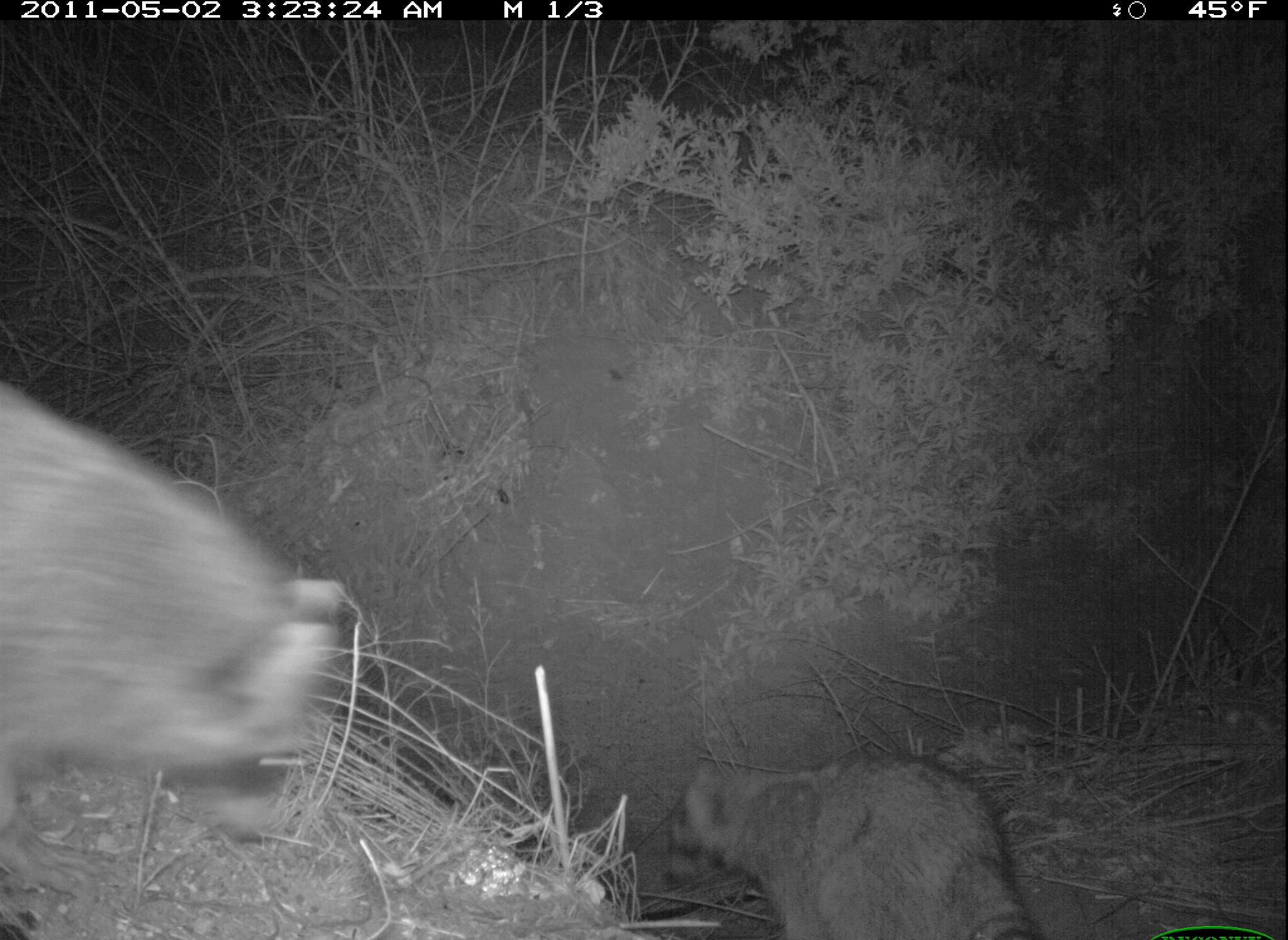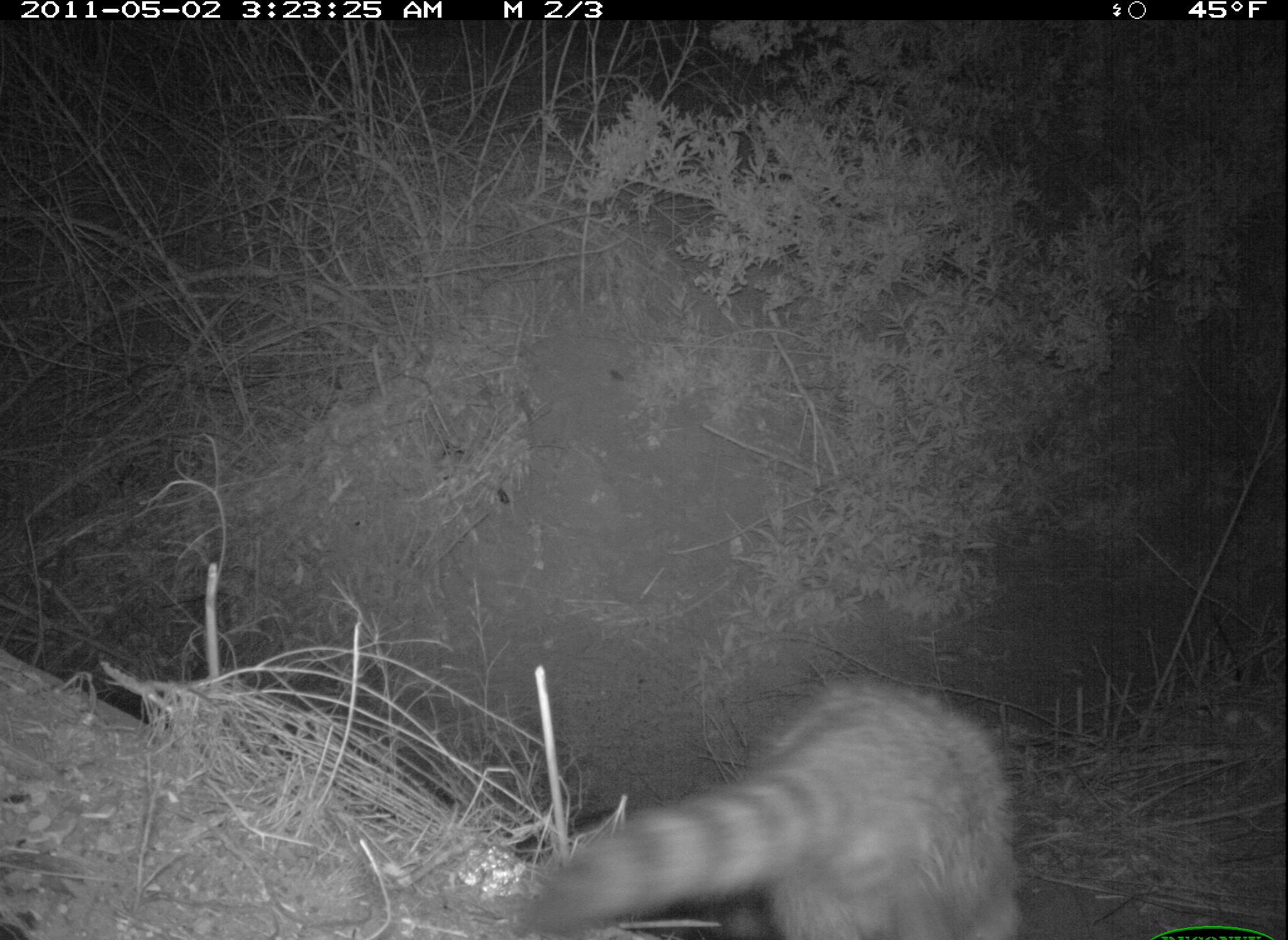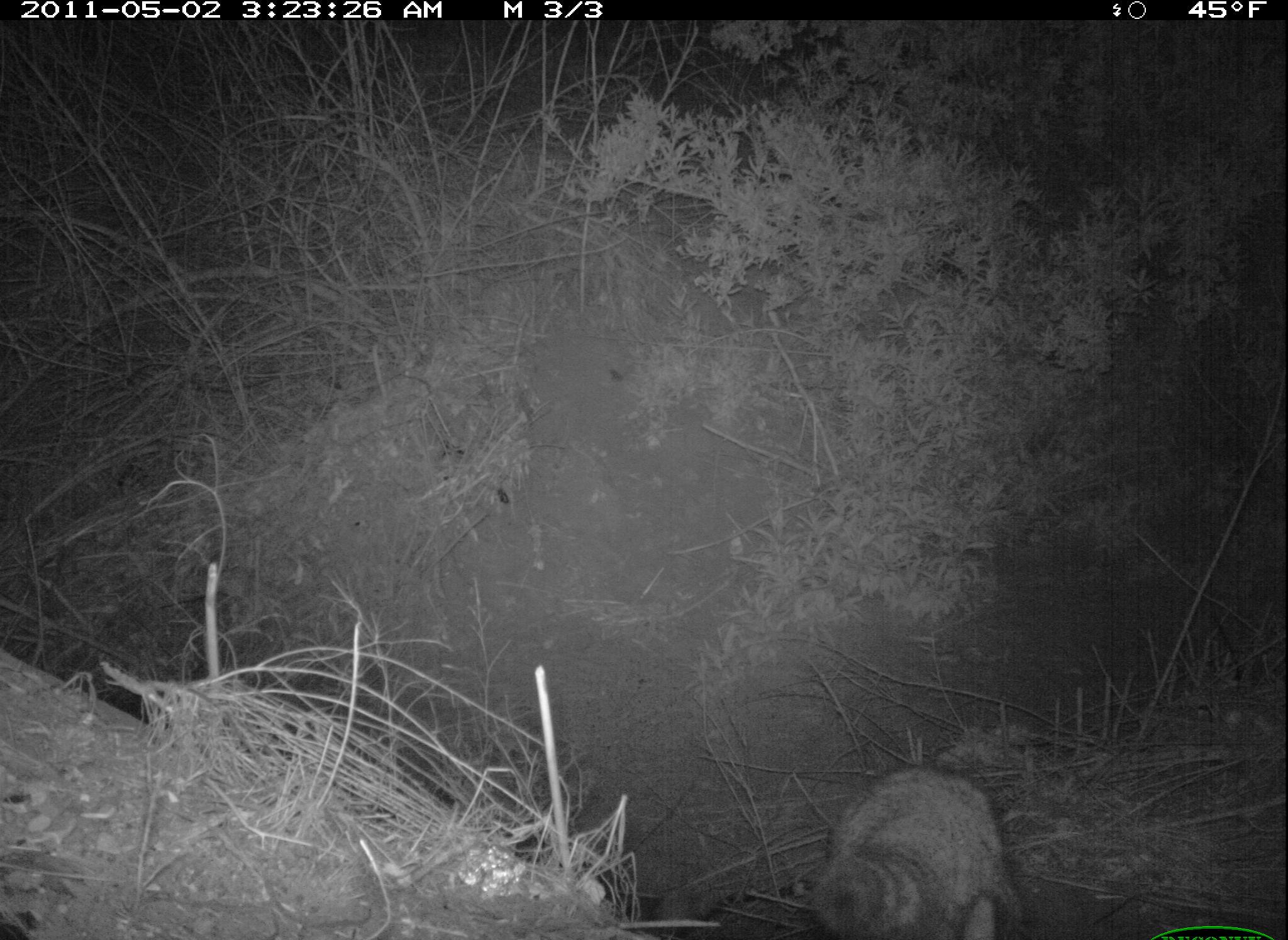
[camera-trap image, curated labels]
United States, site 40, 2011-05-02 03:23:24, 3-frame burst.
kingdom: Animalia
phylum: Chordata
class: Mammalia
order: Carnivora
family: Procyonidae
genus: Procyon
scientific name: Procyon lotor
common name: raccoon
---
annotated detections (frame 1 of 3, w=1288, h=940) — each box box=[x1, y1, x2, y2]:
raccoon: box=[0, 370, 386, 888]; box=[650, 741, 1082, 940]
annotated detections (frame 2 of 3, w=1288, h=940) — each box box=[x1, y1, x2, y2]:
raccoon: box=[518, 656, 1050, 940]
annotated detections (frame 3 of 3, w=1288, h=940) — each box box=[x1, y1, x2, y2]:
raccoon: box=[799, 752, 1042, 940]